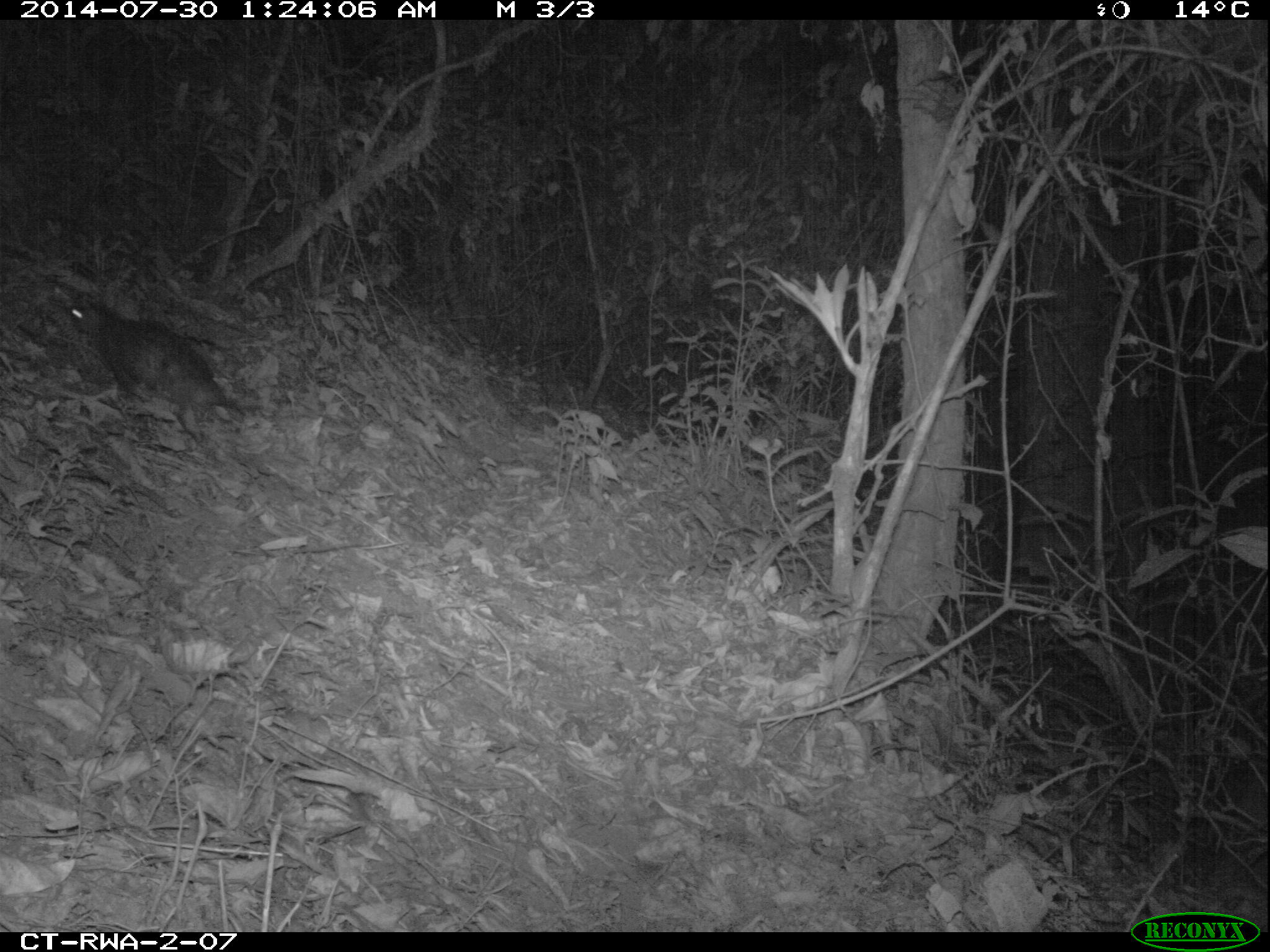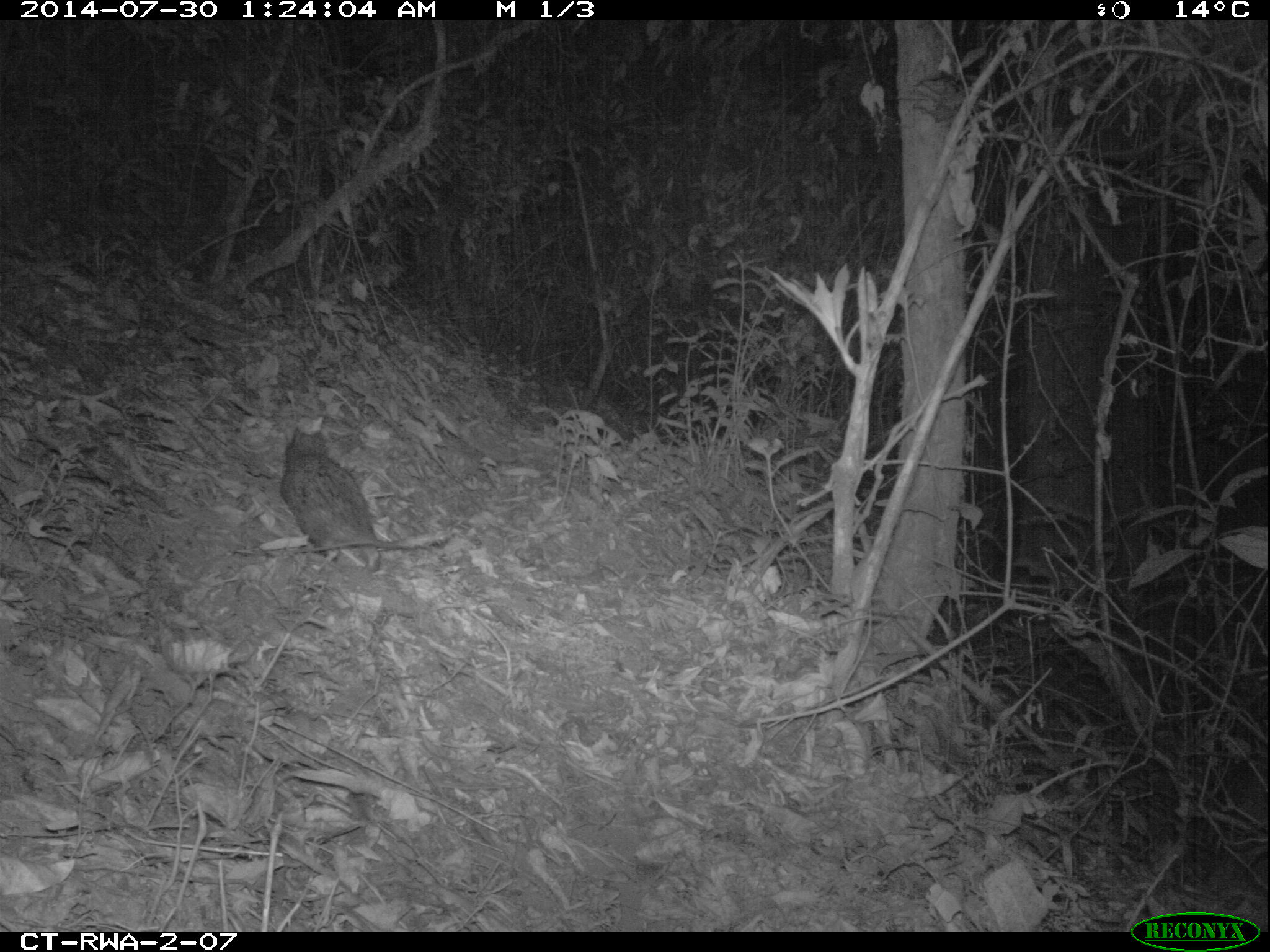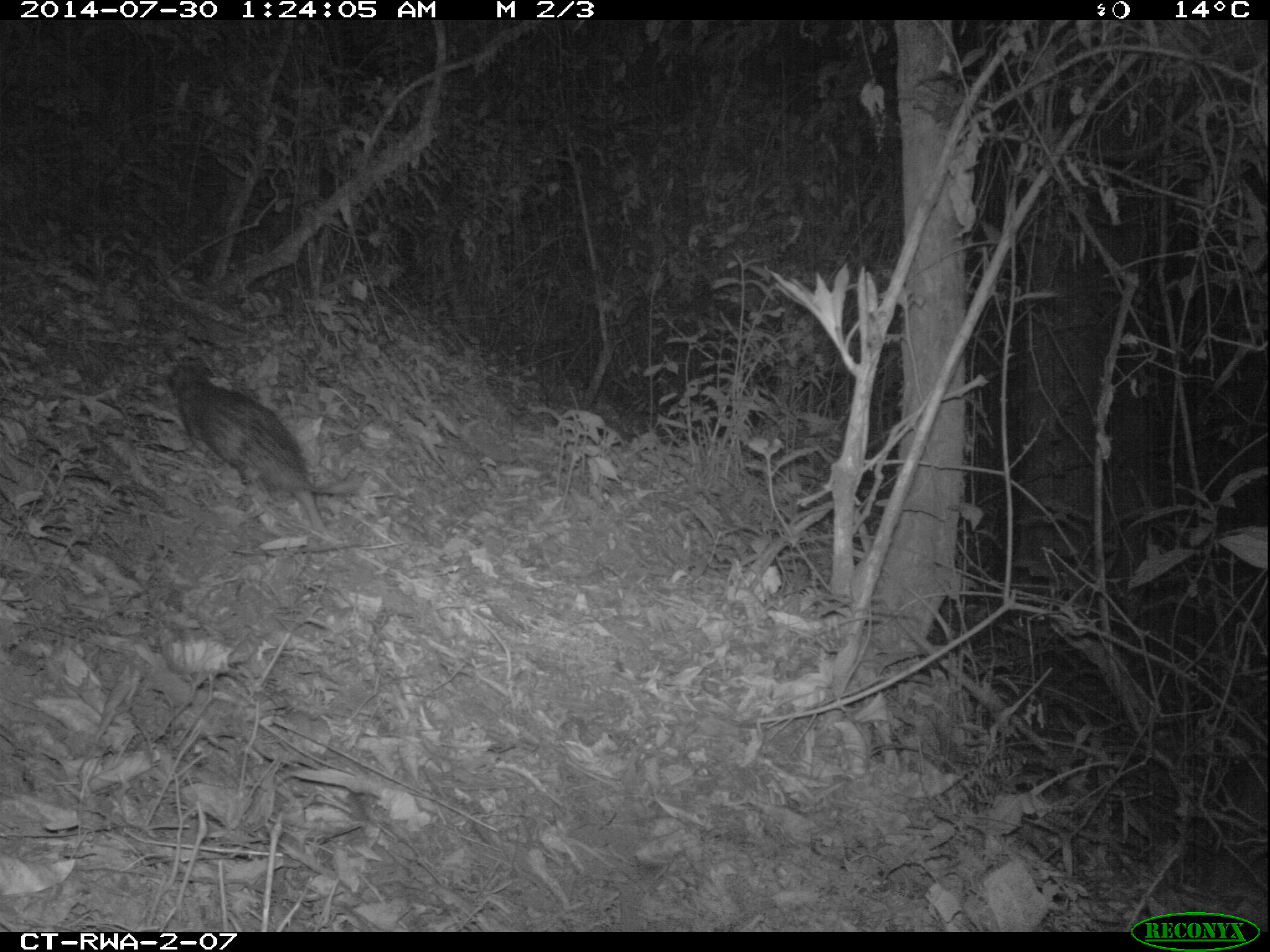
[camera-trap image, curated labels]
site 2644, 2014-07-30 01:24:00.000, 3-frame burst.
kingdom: Animalia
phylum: Chordata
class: Mammalia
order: Rodentia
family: Hystricidae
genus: Atherurus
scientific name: Atherurus africanus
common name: african brush-tailed porcupine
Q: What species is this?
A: Atherurus africanus (african brush-tailed porcupine).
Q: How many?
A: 1.